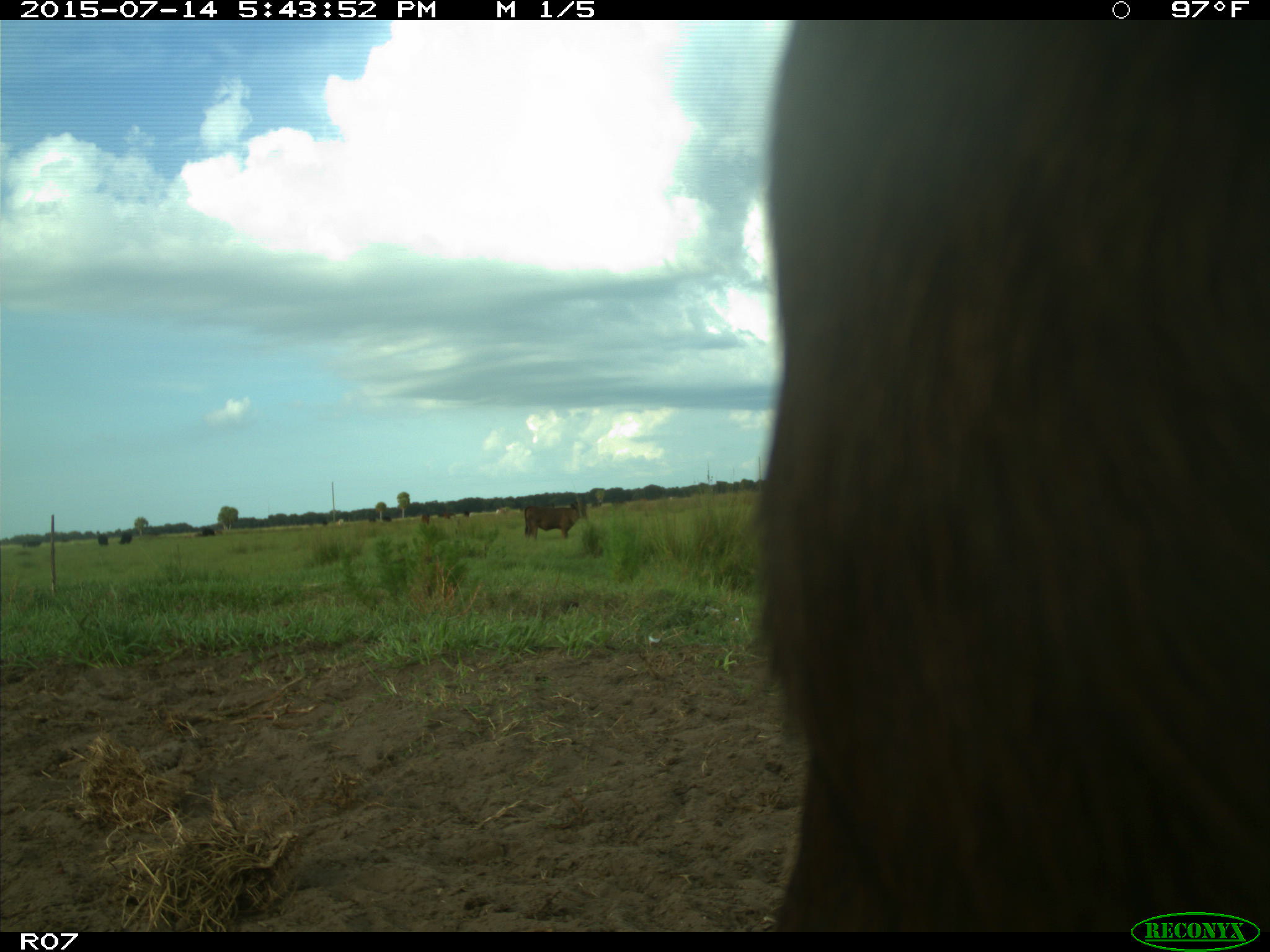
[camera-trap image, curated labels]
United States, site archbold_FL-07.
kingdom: Animalia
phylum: Chordata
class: Mammalia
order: Artiodactyla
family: Bovidae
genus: Bos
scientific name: Bos taurus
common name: domestic cow